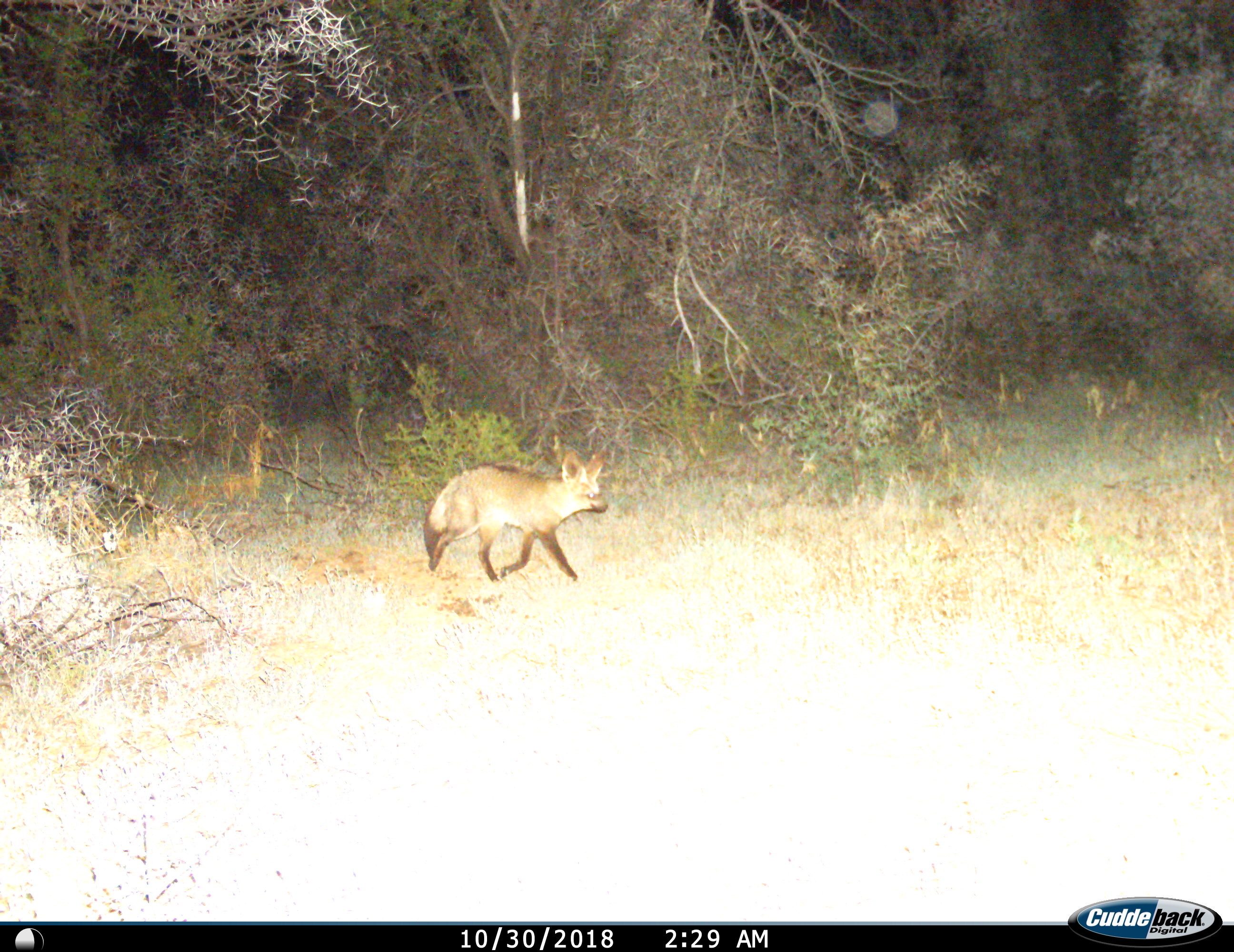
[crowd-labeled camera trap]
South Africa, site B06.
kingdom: Animalia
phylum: Chordata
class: Mammalia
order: Carnivora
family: Canidae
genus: Otocyon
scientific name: Otocyon megalotis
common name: bat-eared fox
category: foxbateared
Foxbateared (bat-eared fox) (Otocyon megalotis), count 1. Behavior (volunteer vote fractions): standing 10%, resting 0%, moving 100%, interacting 0%. Young present (vote fraction): 0%. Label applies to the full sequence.